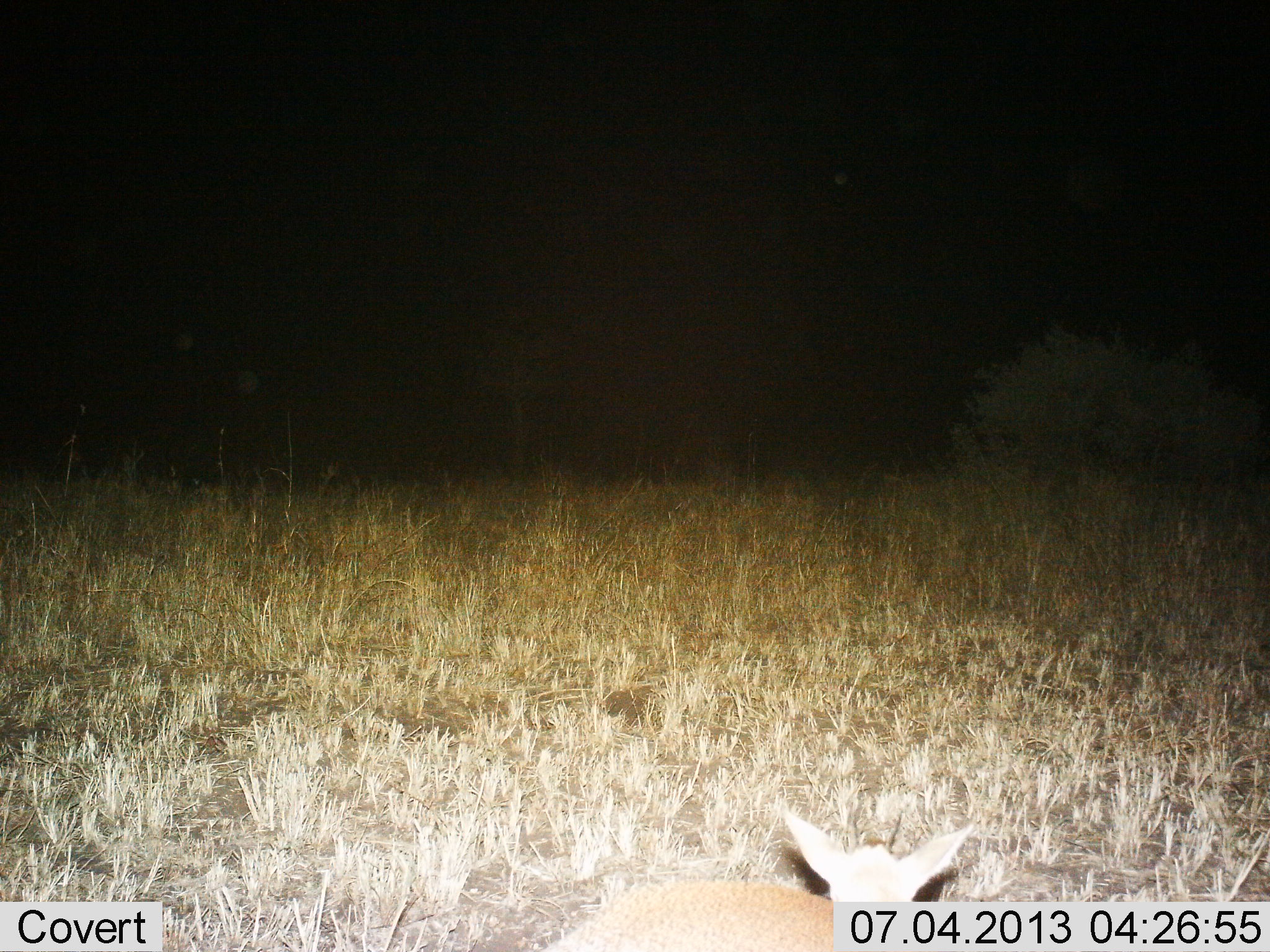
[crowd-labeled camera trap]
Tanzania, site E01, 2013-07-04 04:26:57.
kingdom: Animalia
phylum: Chordata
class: Mammalia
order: Artiodactyla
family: Bovidae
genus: Eudorcas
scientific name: Eudorcas thomsonii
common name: thomson's gazelle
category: gazellethomsons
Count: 1.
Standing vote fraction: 33%.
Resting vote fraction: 50%.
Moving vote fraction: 0%.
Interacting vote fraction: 0%.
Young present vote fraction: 17%.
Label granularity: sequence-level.